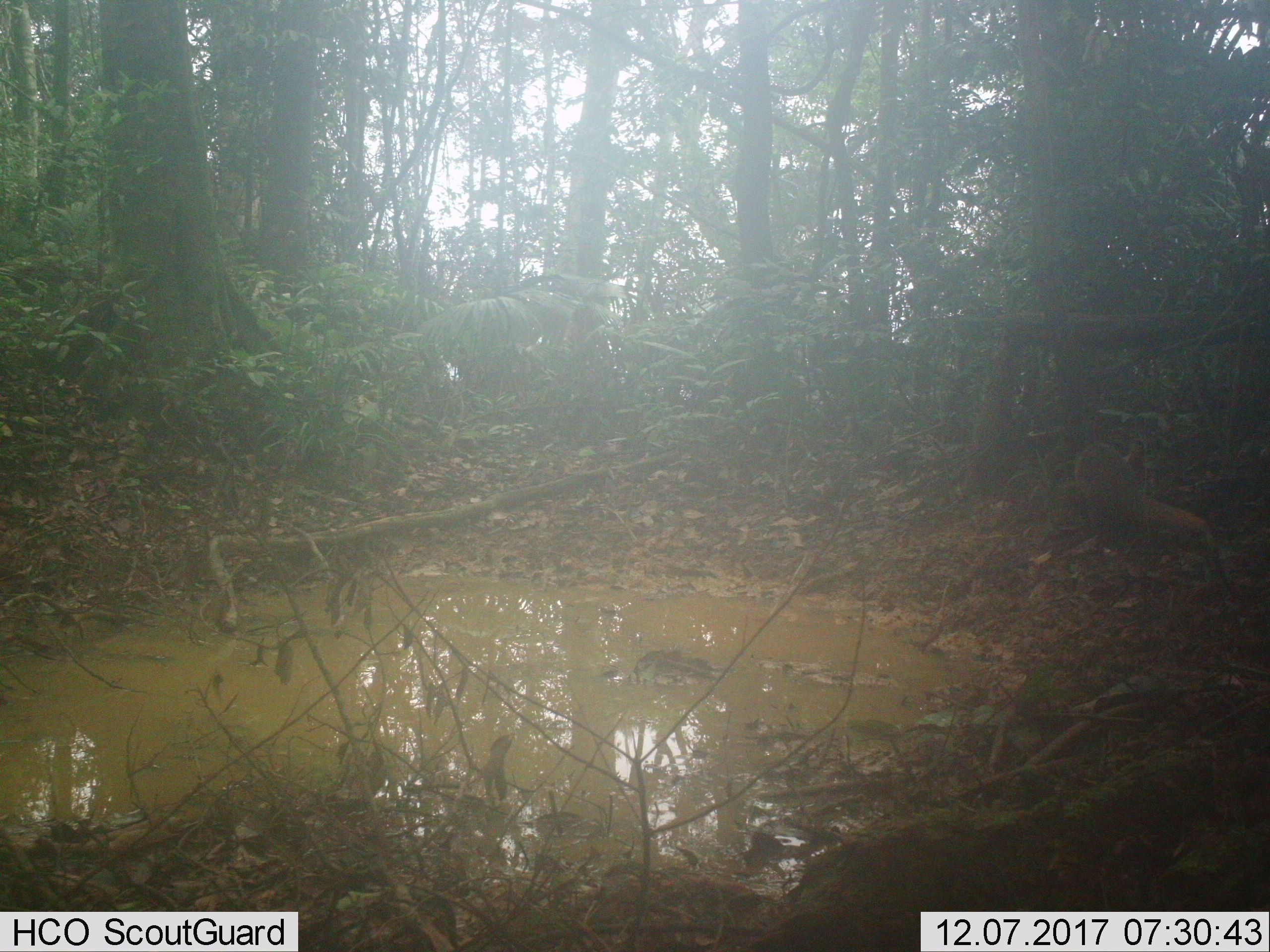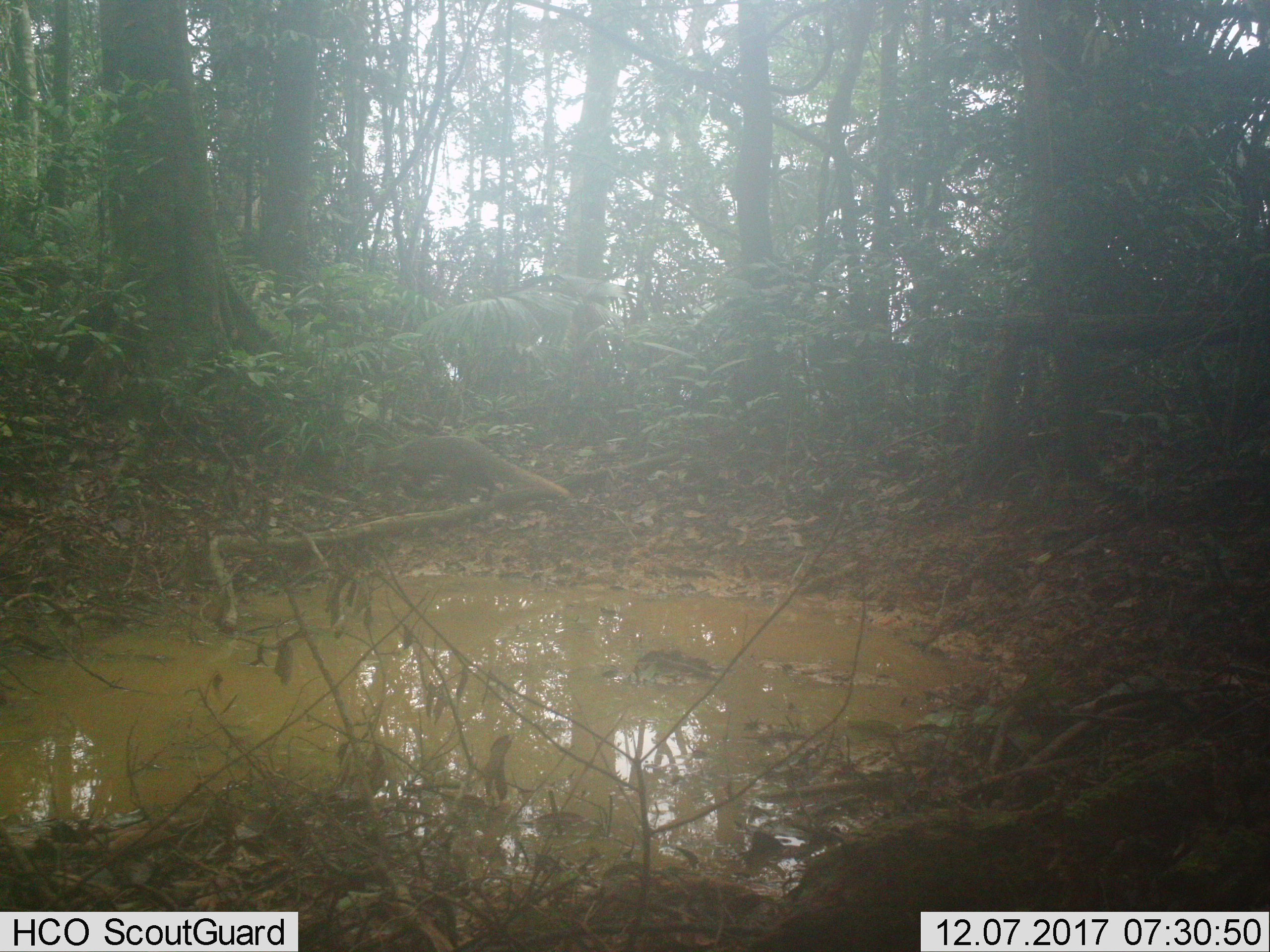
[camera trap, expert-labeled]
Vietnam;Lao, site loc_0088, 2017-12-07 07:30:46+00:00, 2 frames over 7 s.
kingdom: Animalia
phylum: Chordata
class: Mammalia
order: Carnivora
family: Herpestidae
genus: Urva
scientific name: Urva urva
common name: crab-eating mongoose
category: crab eating mongoose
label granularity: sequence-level